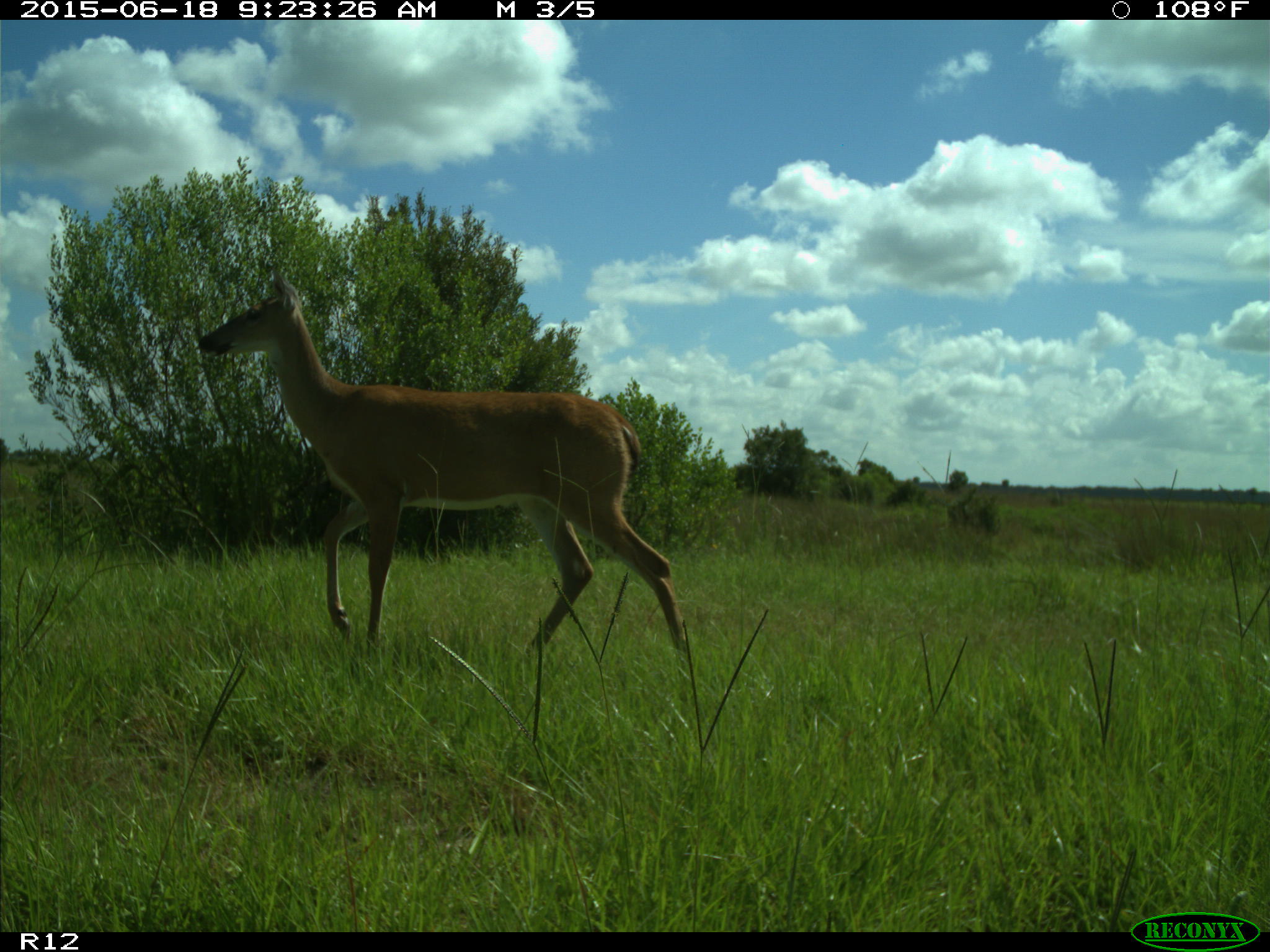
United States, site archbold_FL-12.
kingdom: Animalia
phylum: Chordata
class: Mammalia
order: Artiodactyla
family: Cervidae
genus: Odocoileus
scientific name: Odocoileus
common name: deer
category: unidentified deer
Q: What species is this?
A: Unidentified deer (deer) (Odocoileus).